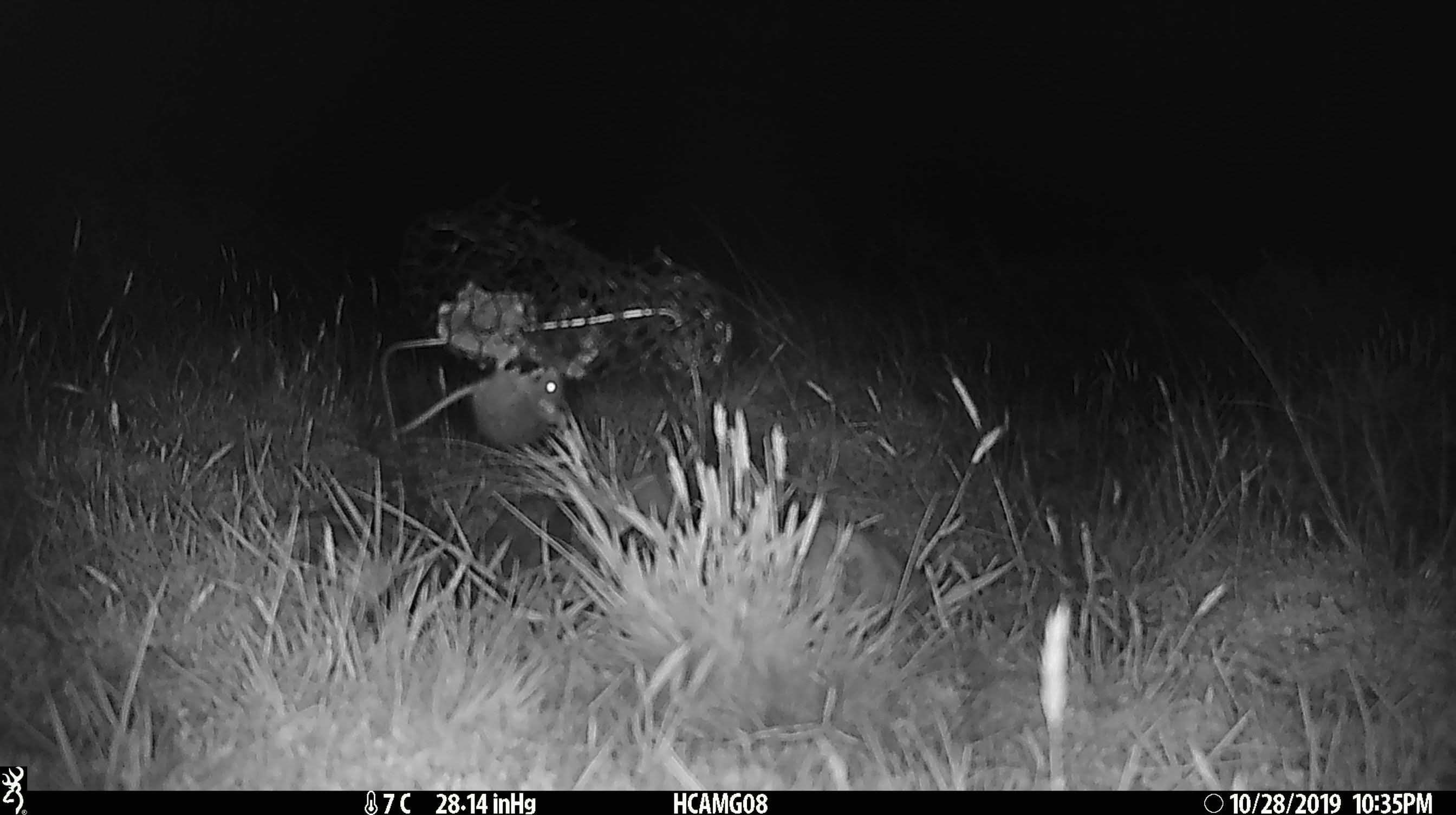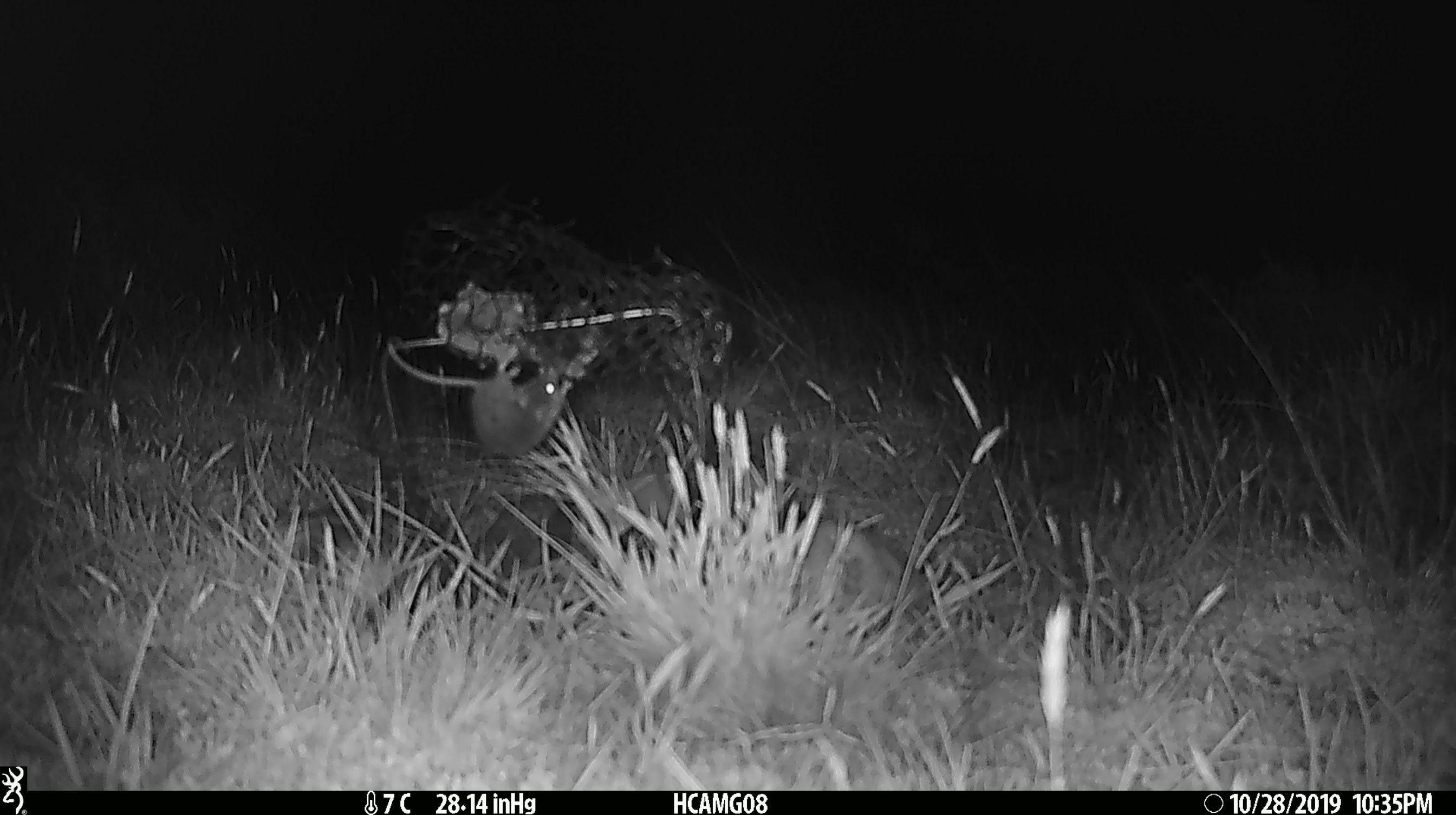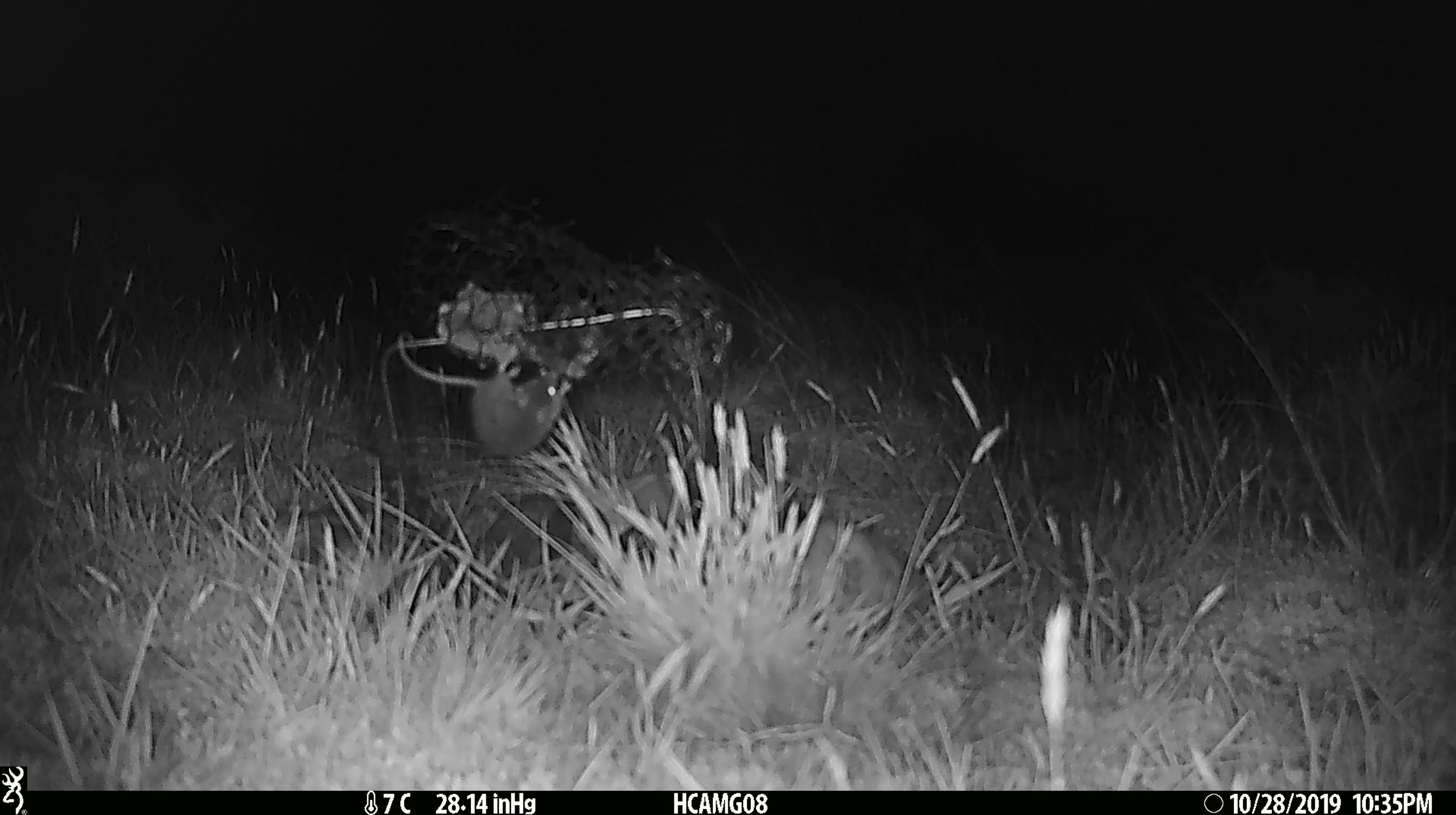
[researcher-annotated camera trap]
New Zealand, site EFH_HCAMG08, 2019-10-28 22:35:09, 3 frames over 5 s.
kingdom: Animalia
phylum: Chordata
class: Mammalia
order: Rodentia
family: Muridae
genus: Mus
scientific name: Mus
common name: mouse